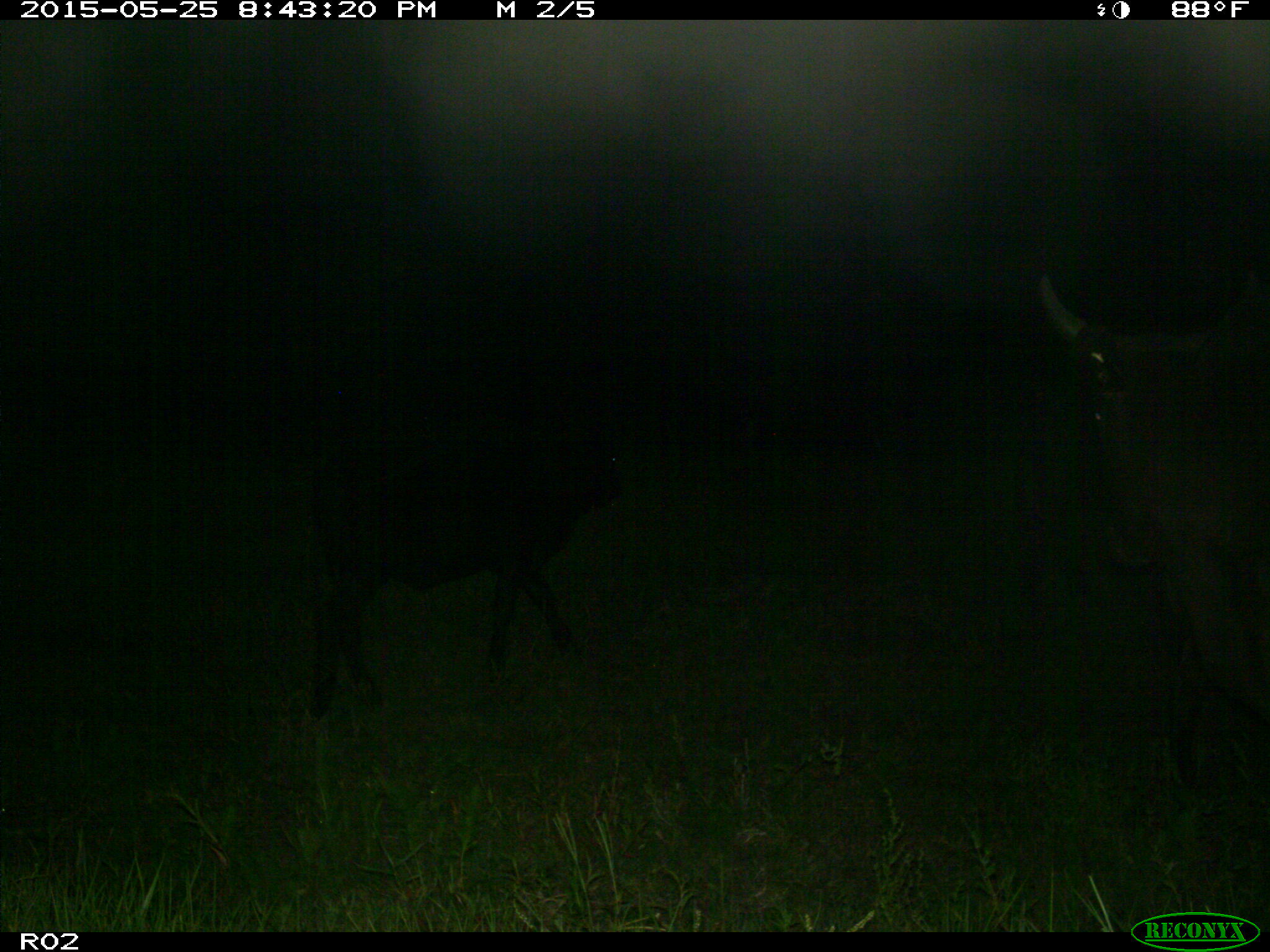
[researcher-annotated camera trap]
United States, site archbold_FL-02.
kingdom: Animalia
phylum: Chordata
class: Mammalia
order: Artiodactyla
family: Bovidae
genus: Bos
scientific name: Bos taurus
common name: domestic cow